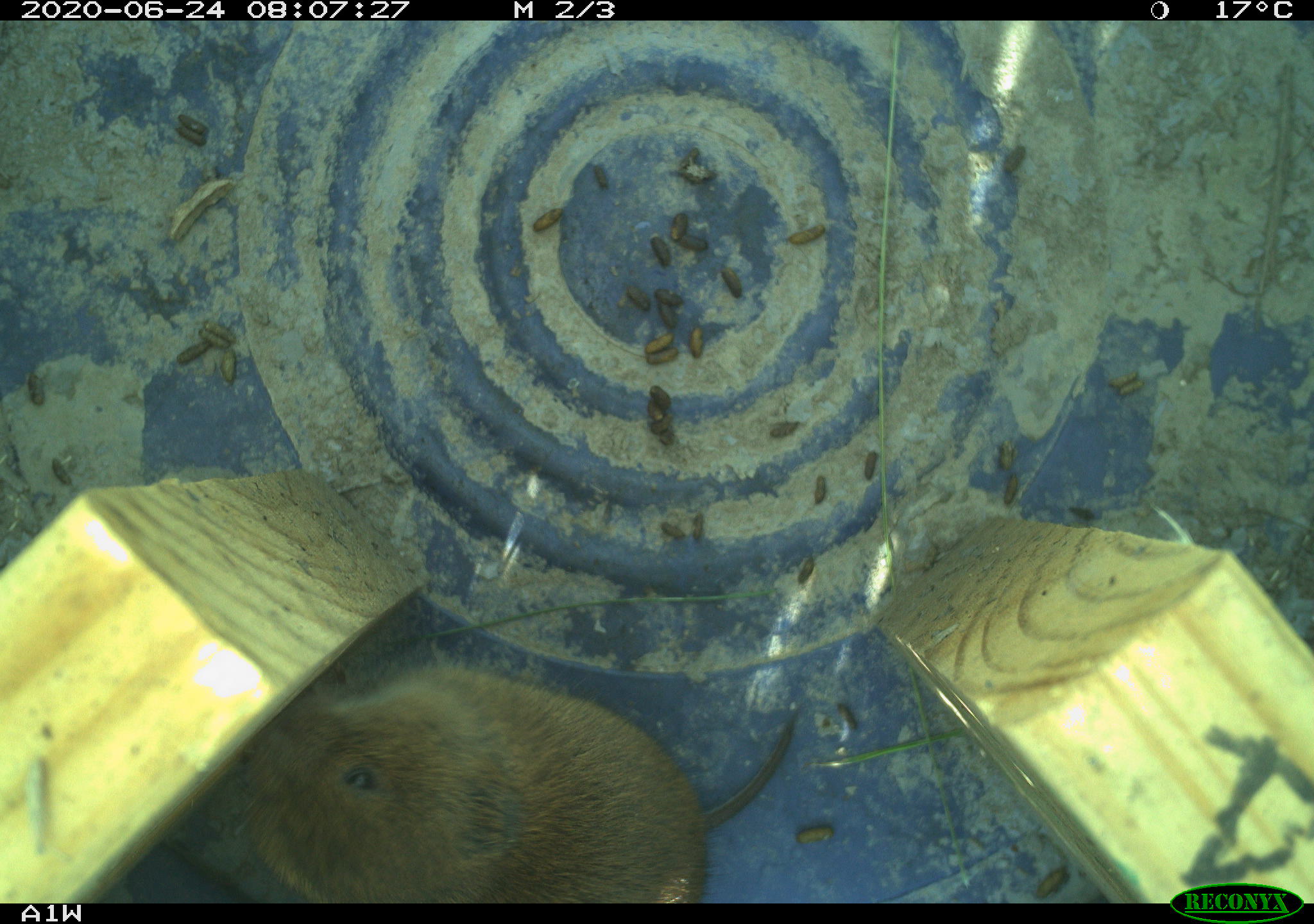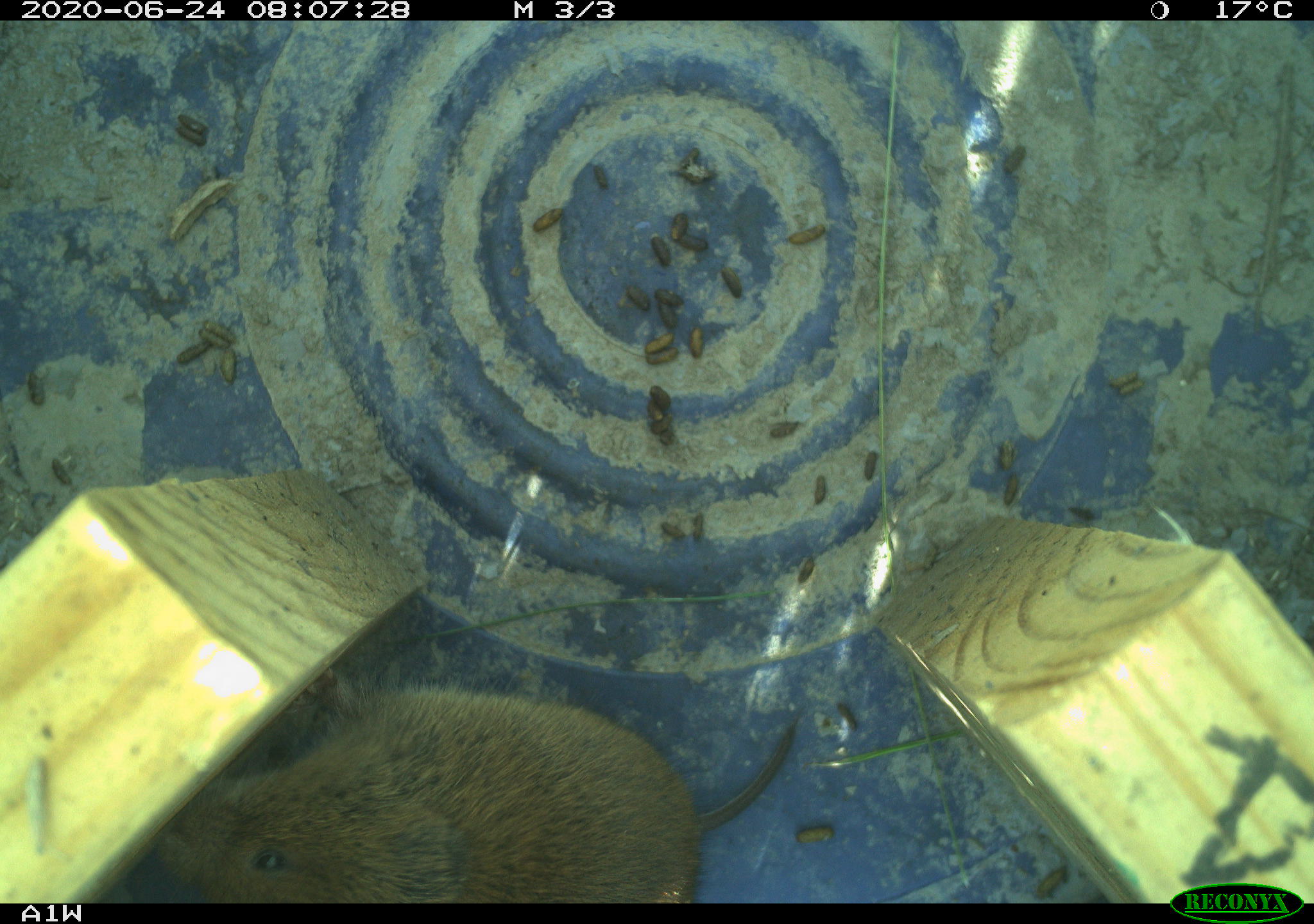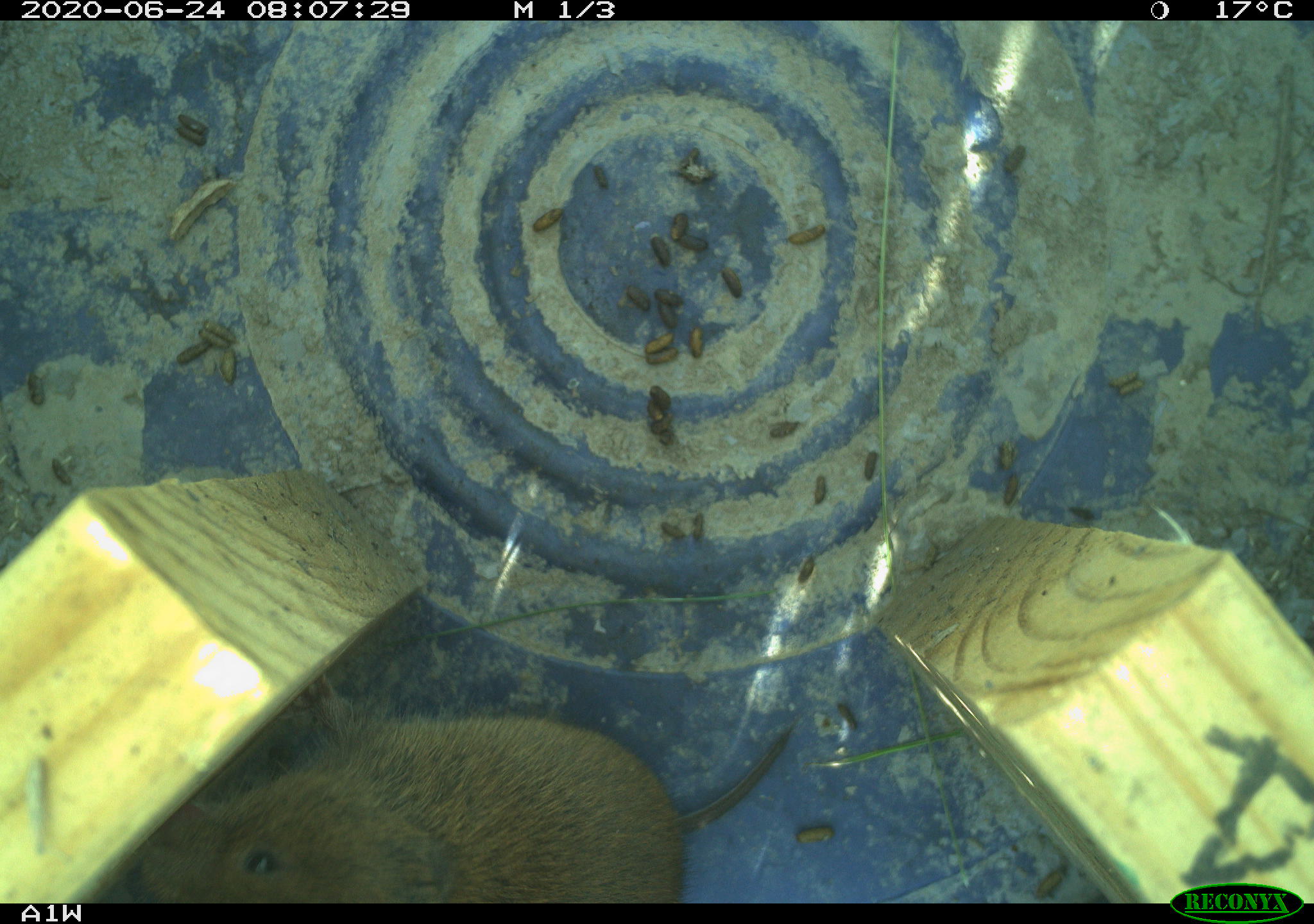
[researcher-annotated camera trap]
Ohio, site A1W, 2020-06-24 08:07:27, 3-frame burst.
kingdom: Animalia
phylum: Chordata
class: Mammalia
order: Rodentia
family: Cricetidae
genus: Microtus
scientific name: Microtus pennsylvanicus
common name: meadow vole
Meadow vole (Microtus pennsylvanicus).